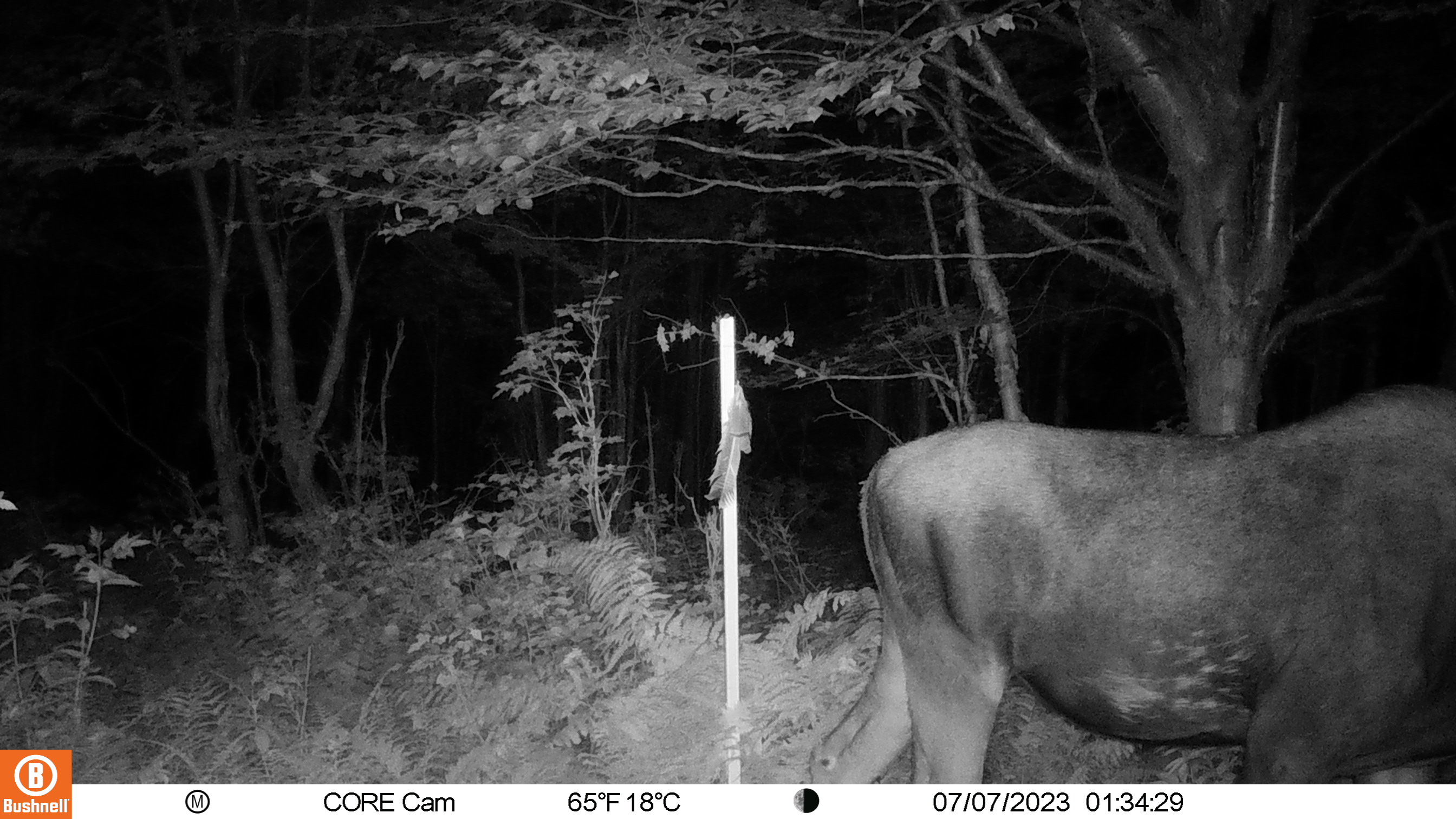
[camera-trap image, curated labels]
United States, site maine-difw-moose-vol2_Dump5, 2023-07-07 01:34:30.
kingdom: Animalia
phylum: Chordata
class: Mammalia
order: Artiodactyla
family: Cervidae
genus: Alces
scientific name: Alces alces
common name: moose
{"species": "moose (Alces alces)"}